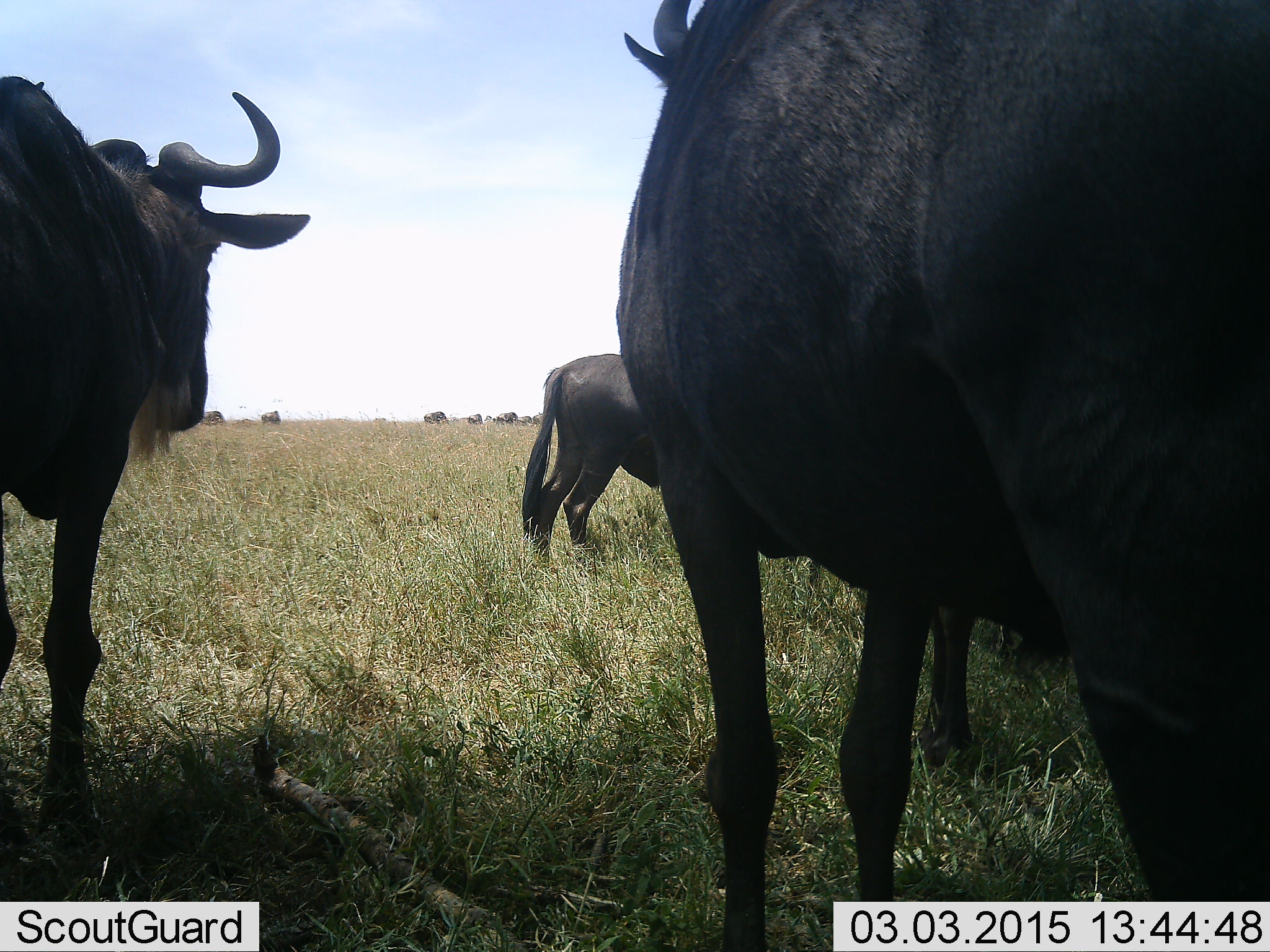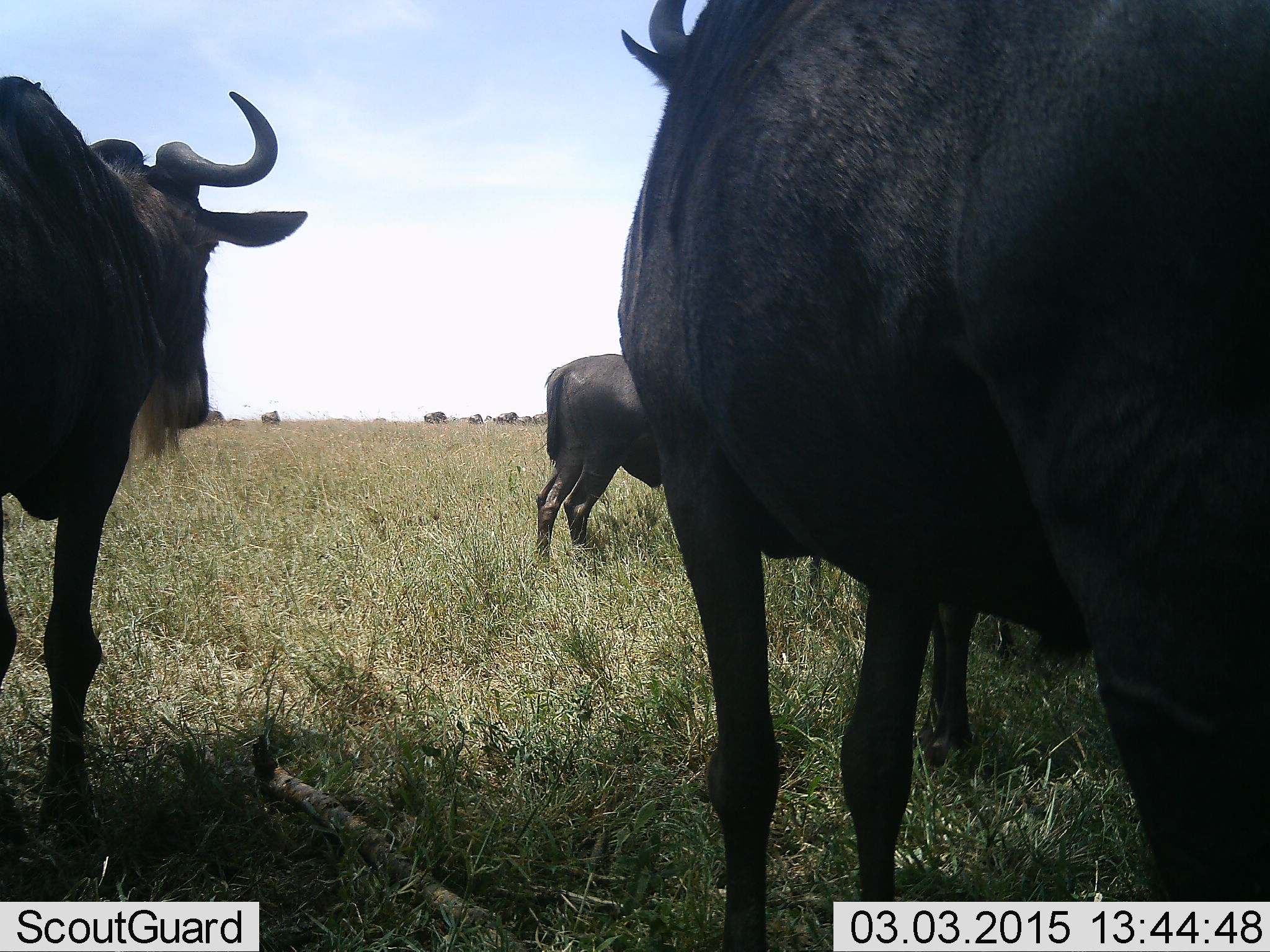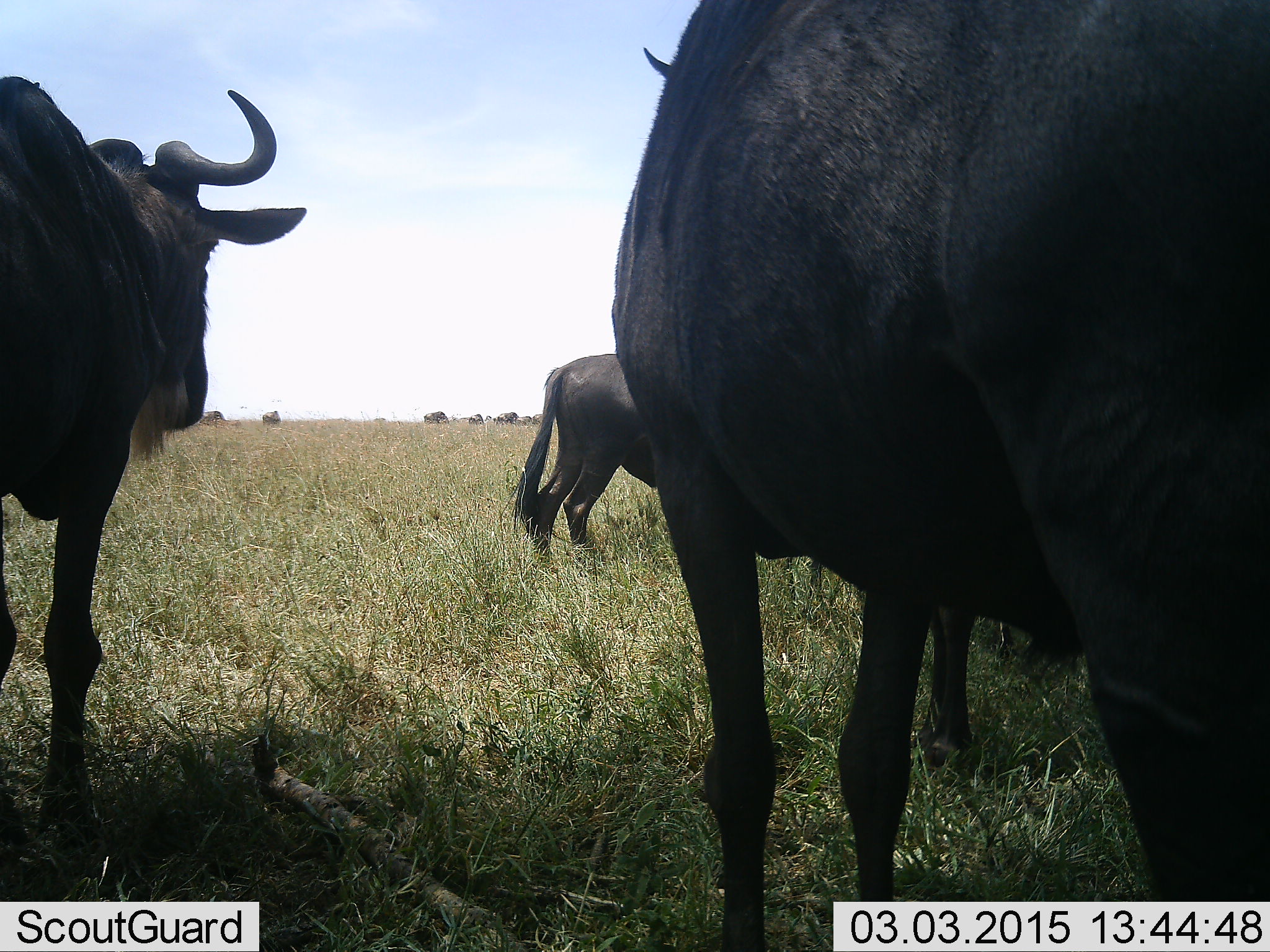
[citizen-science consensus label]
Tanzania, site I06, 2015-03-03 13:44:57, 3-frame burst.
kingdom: Animalia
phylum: Chordata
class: Mammalia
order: Artiodactyla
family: Bovidae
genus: Connochaetes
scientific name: Connochaetes taurinus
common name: blue wildebeest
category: wildebeest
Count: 4.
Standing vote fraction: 100%.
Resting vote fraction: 10%.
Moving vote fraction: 10%.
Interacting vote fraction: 0%.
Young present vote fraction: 10%.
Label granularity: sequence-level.